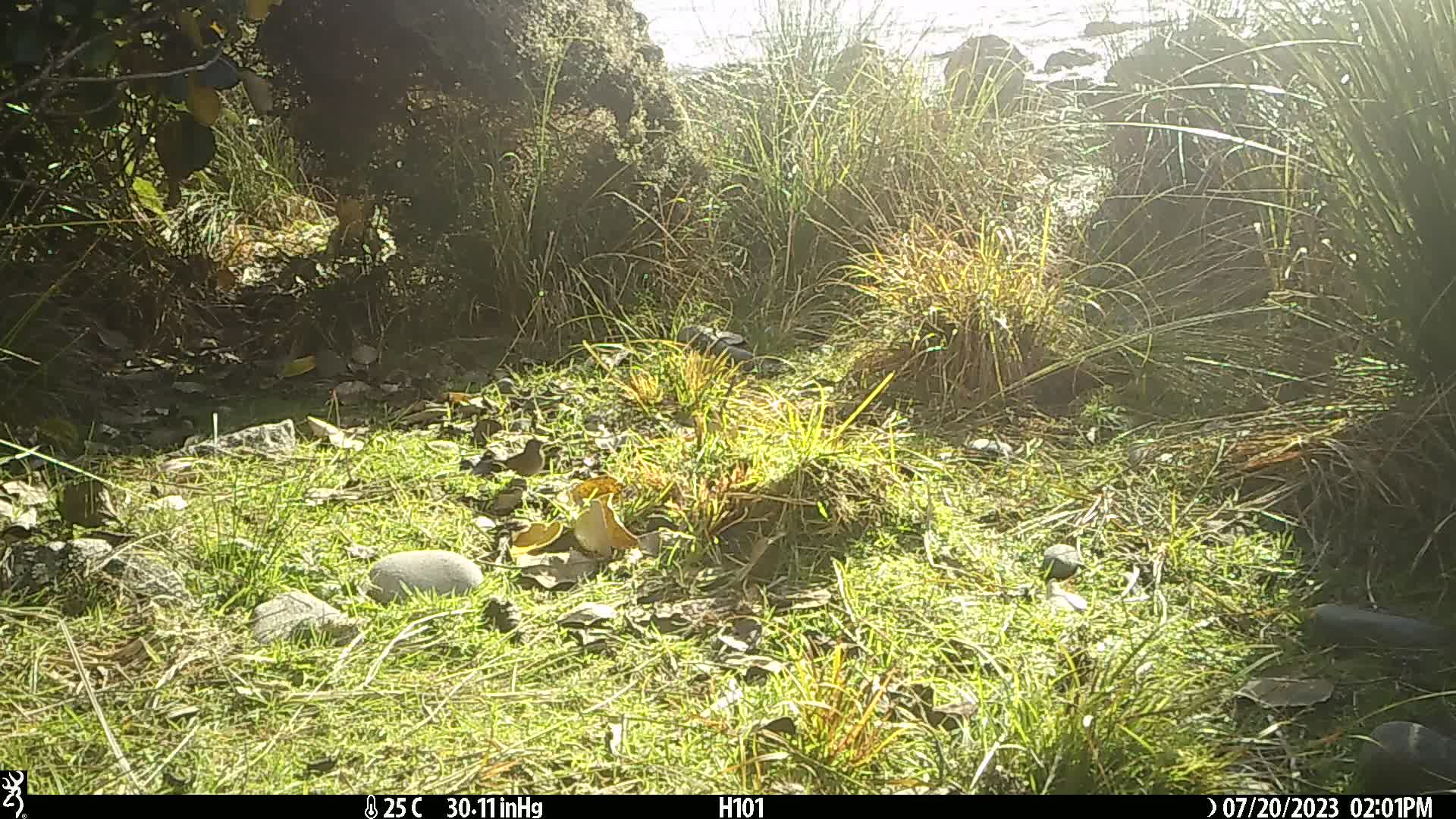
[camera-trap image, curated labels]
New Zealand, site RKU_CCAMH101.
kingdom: Animalia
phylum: Chordata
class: Aves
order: Passeriformes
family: Prunellidae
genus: Prunella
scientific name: Prunella modularis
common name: dunnock